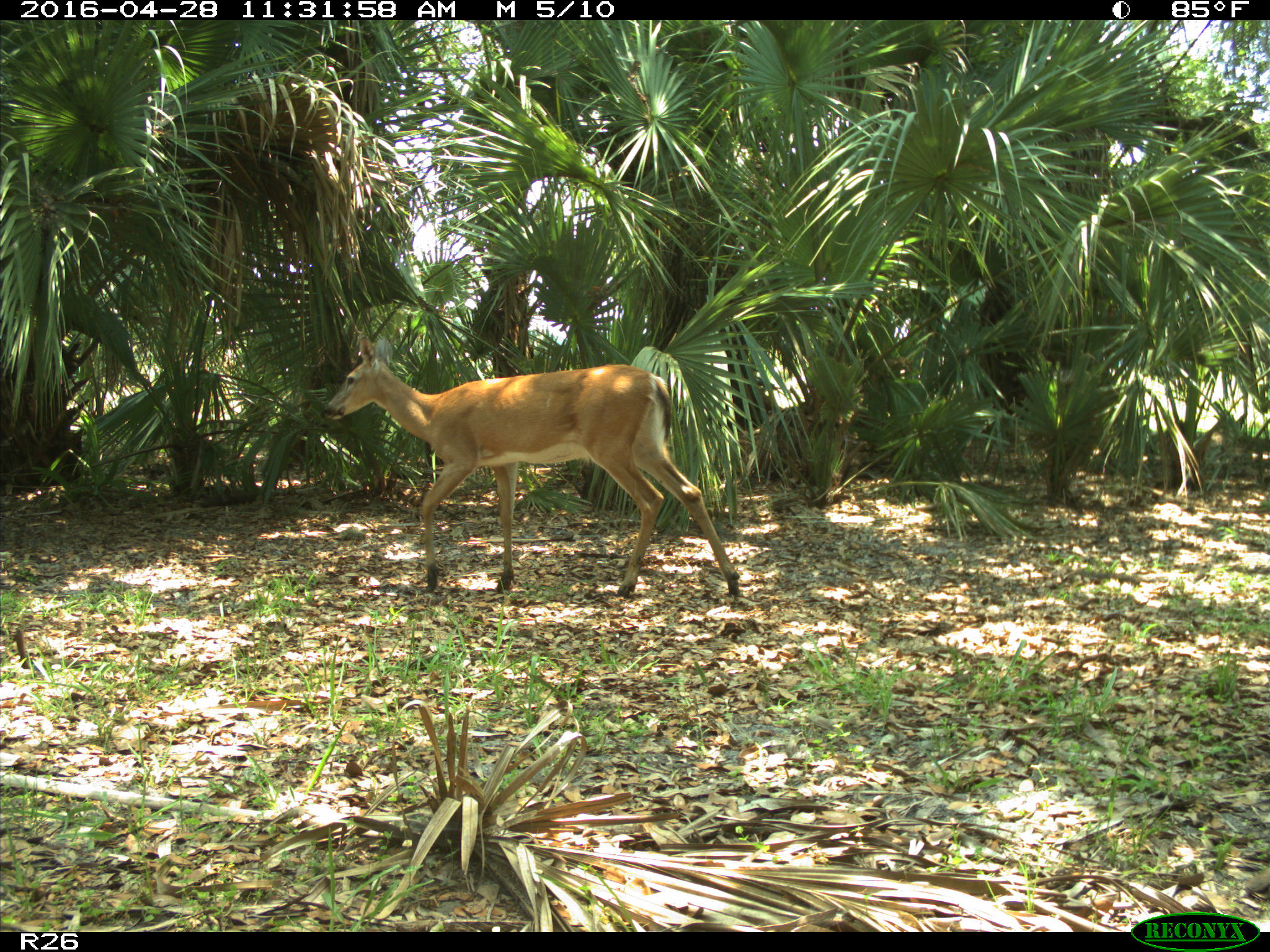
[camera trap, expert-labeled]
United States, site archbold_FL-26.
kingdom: Animalia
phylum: Chordata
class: Mammalia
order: Artiodactyla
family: Cervidae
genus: Odocoileus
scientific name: Odocoileus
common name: deer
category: unidentified deer